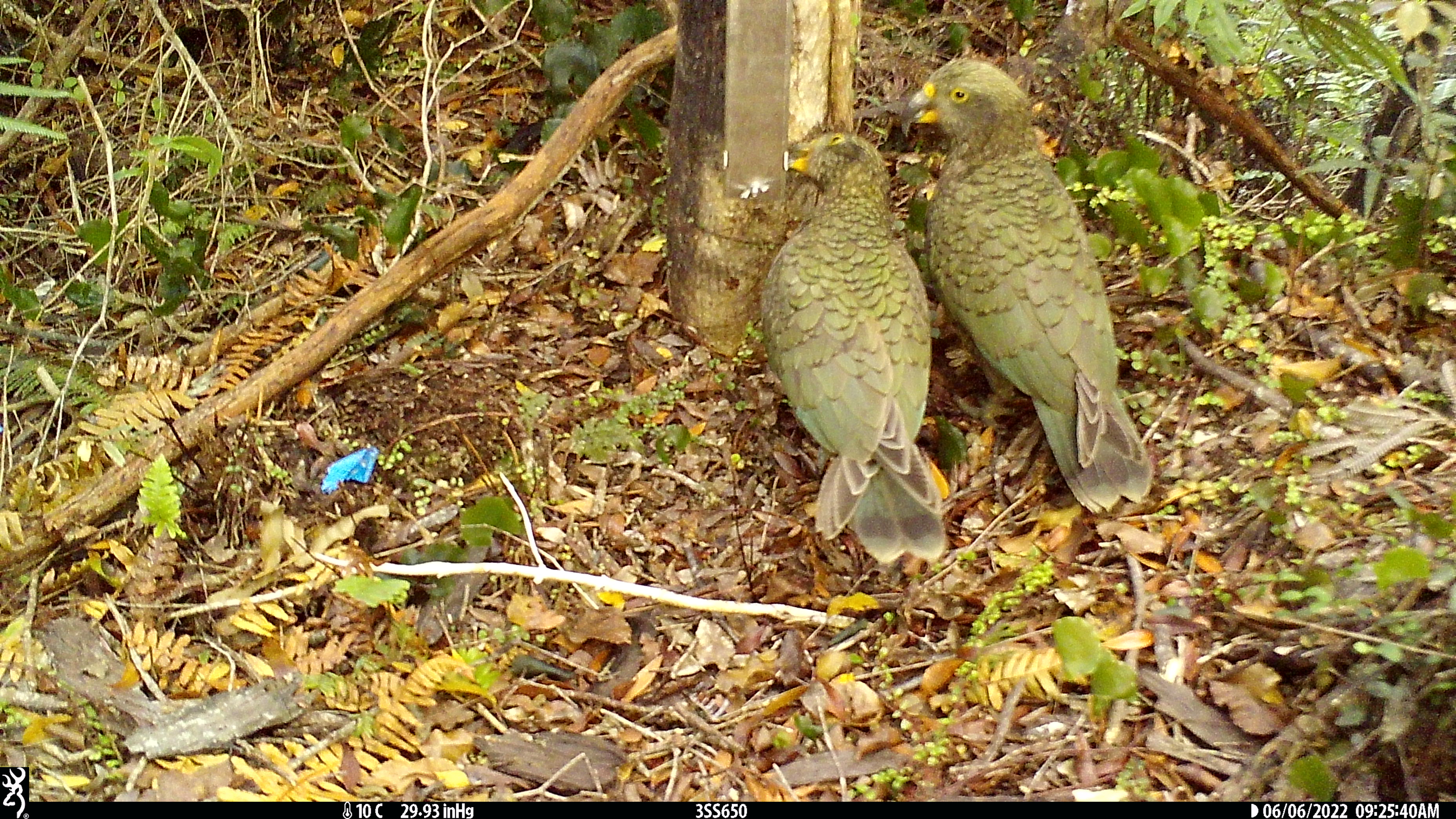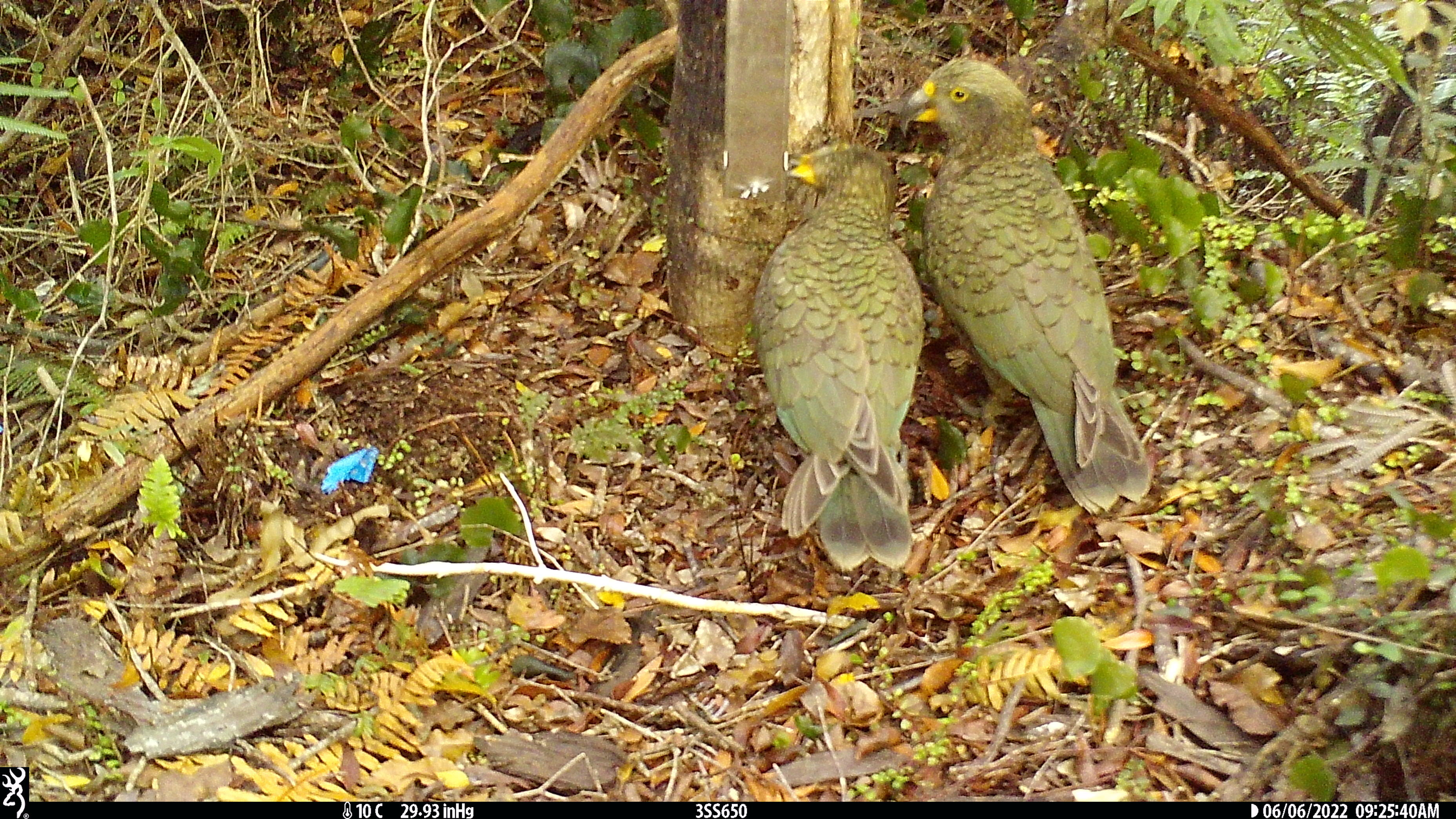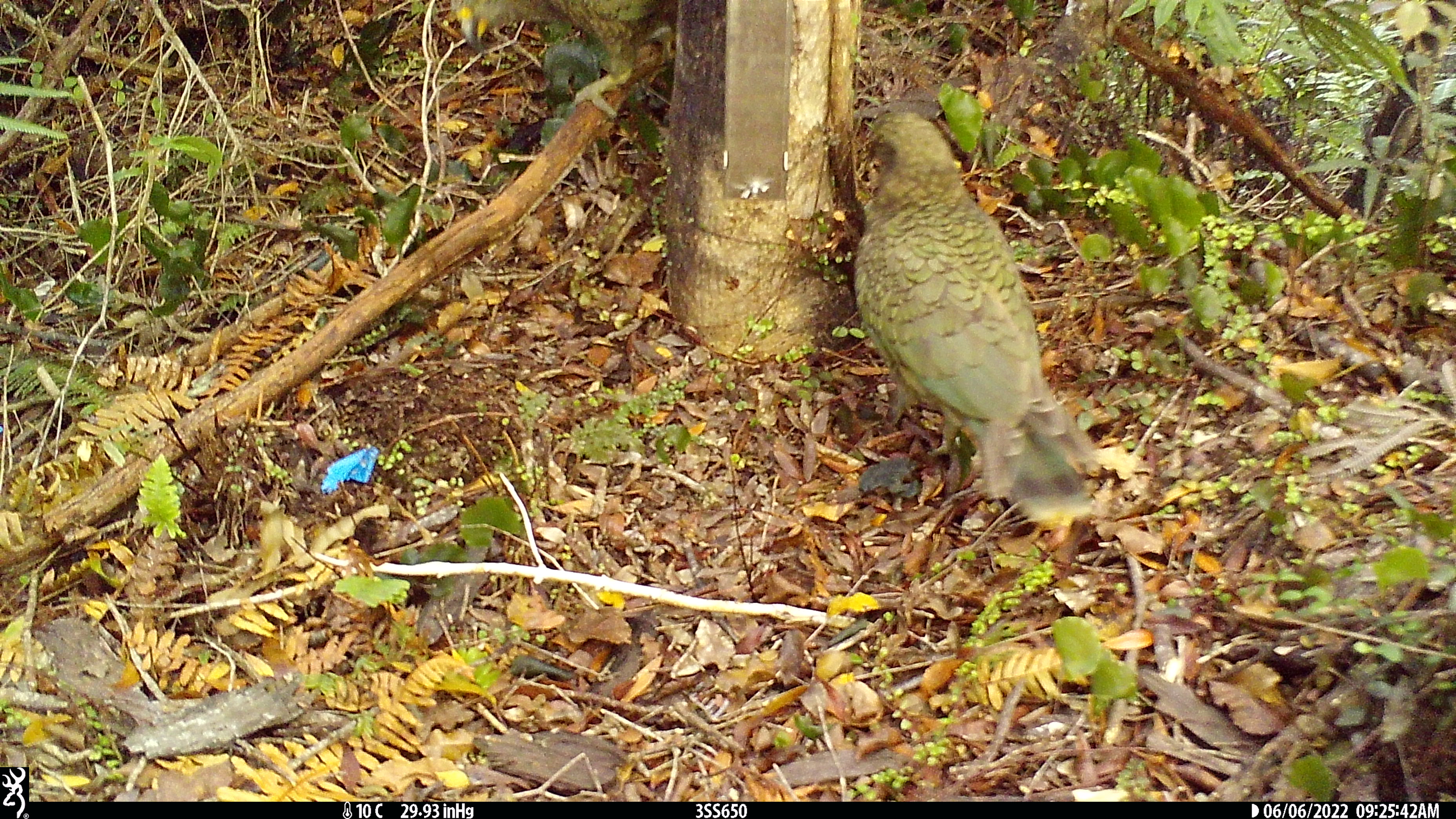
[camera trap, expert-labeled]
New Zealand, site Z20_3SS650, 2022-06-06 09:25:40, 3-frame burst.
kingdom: Animalia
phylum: Chordata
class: Aves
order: Psittaciformes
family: Strigopidae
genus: Nestor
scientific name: Nestor notabilis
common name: kea